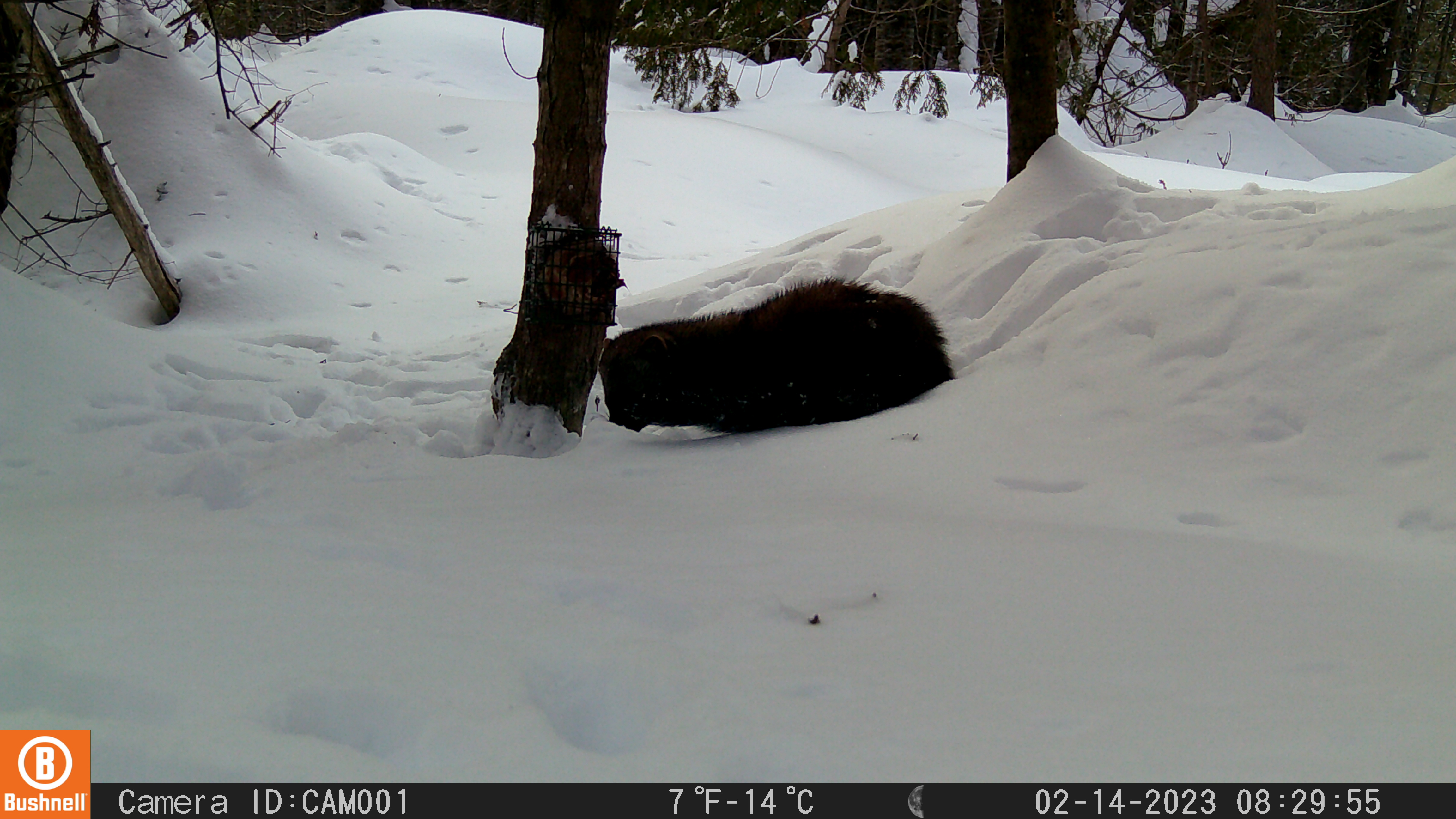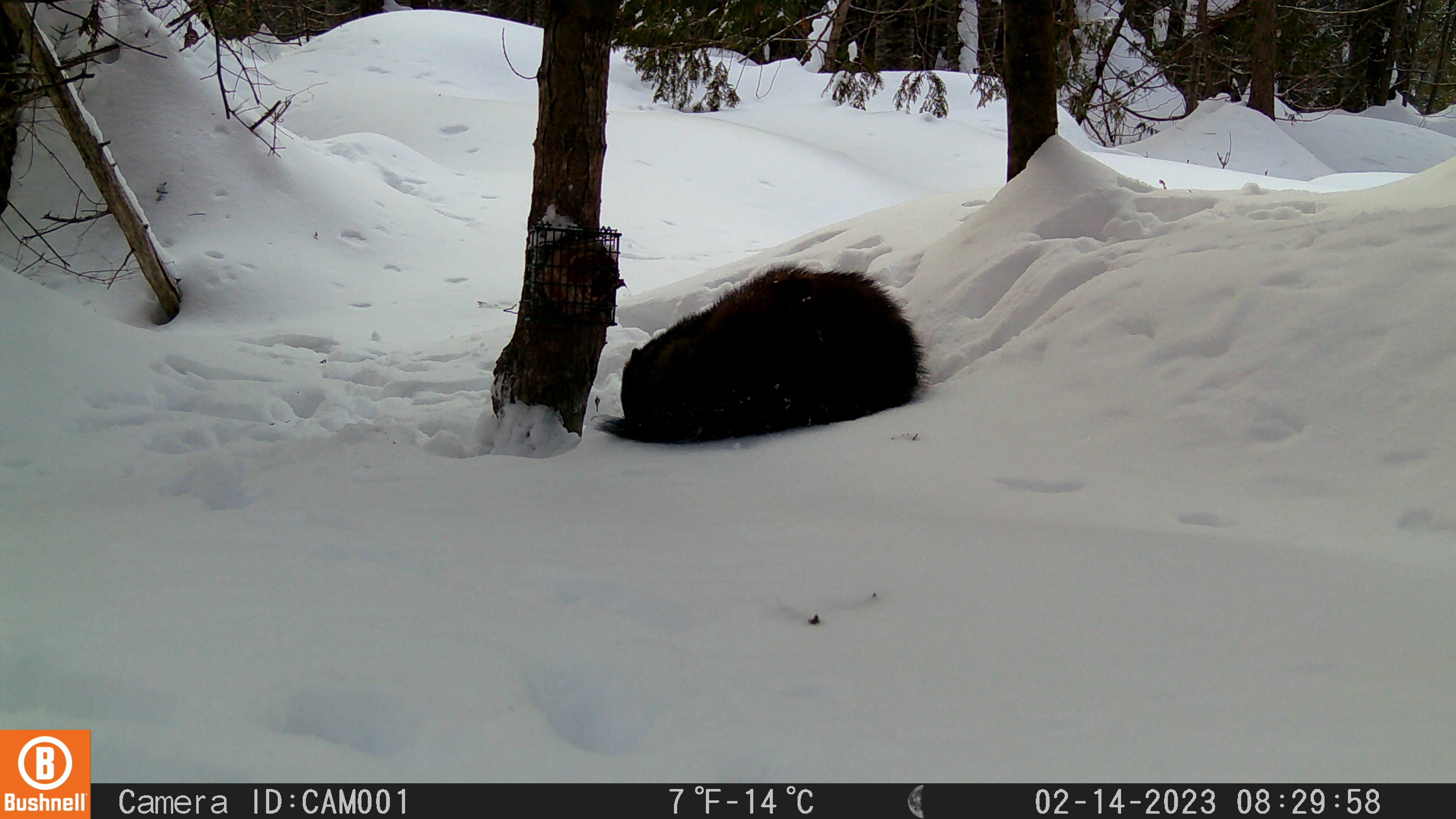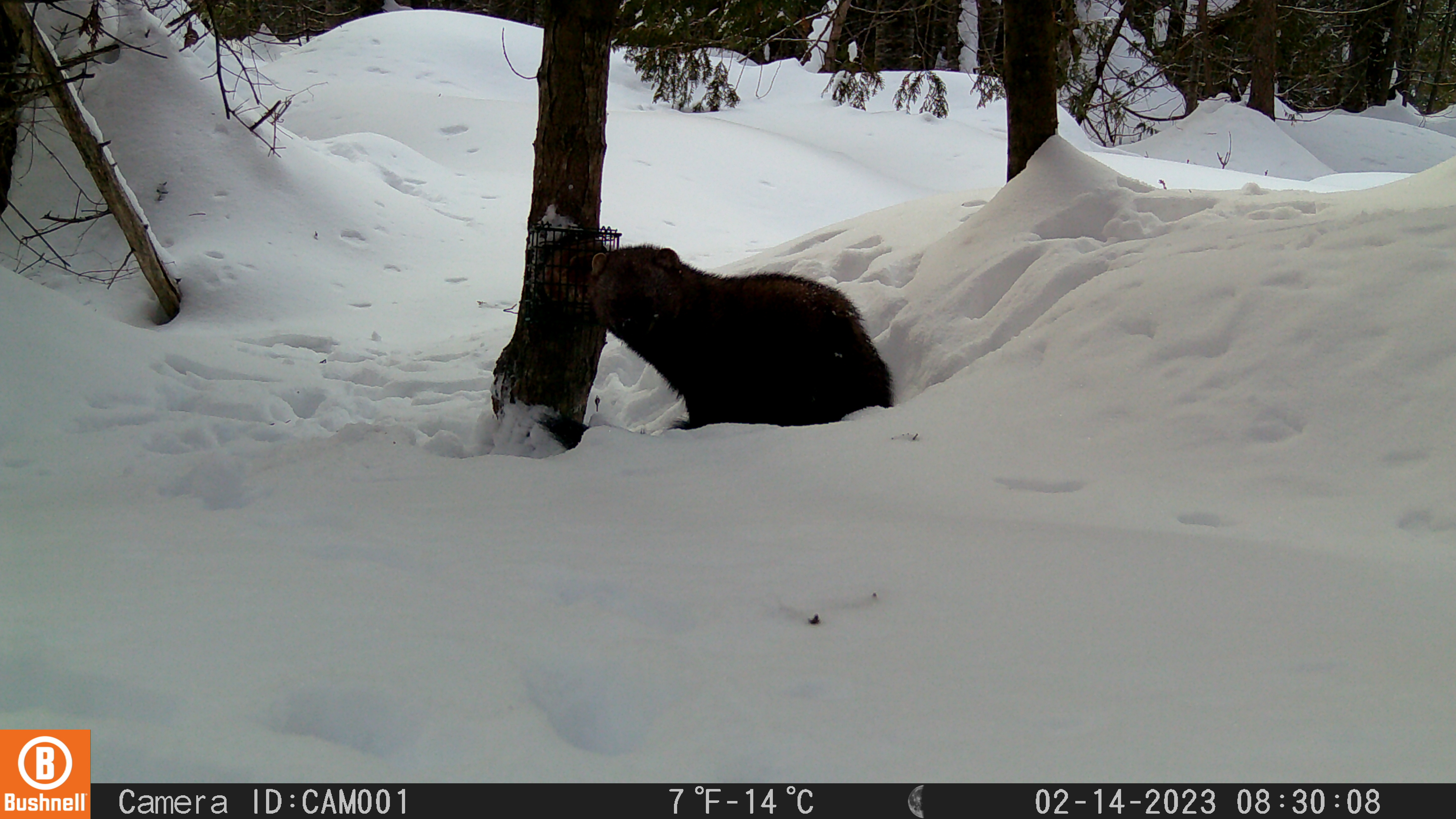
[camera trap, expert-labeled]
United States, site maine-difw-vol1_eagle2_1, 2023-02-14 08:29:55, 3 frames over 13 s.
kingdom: Animalia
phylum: Chordata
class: Mammalia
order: Carnivora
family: Mustelidae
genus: Pekania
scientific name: Pekania pennanti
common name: fisher